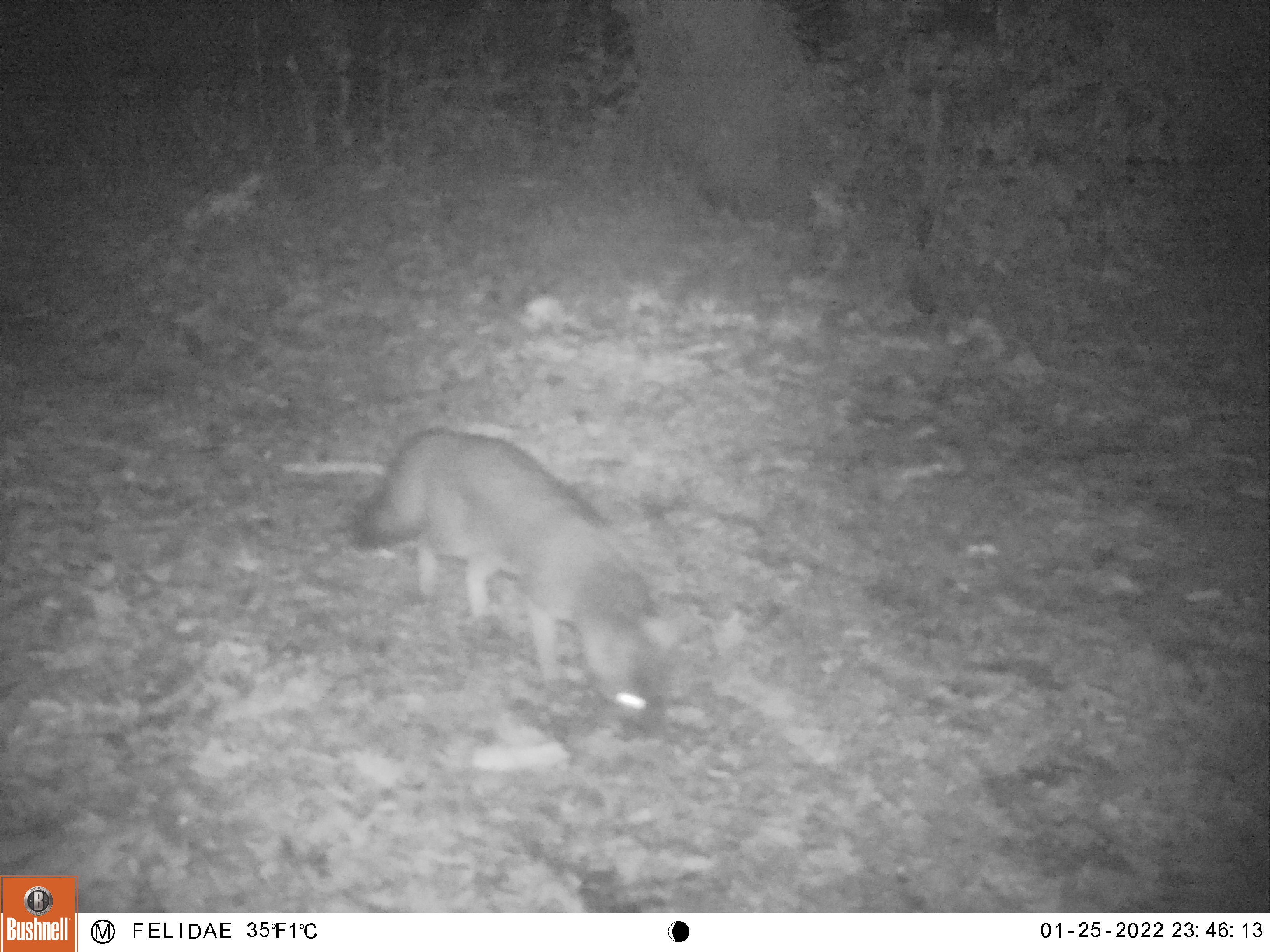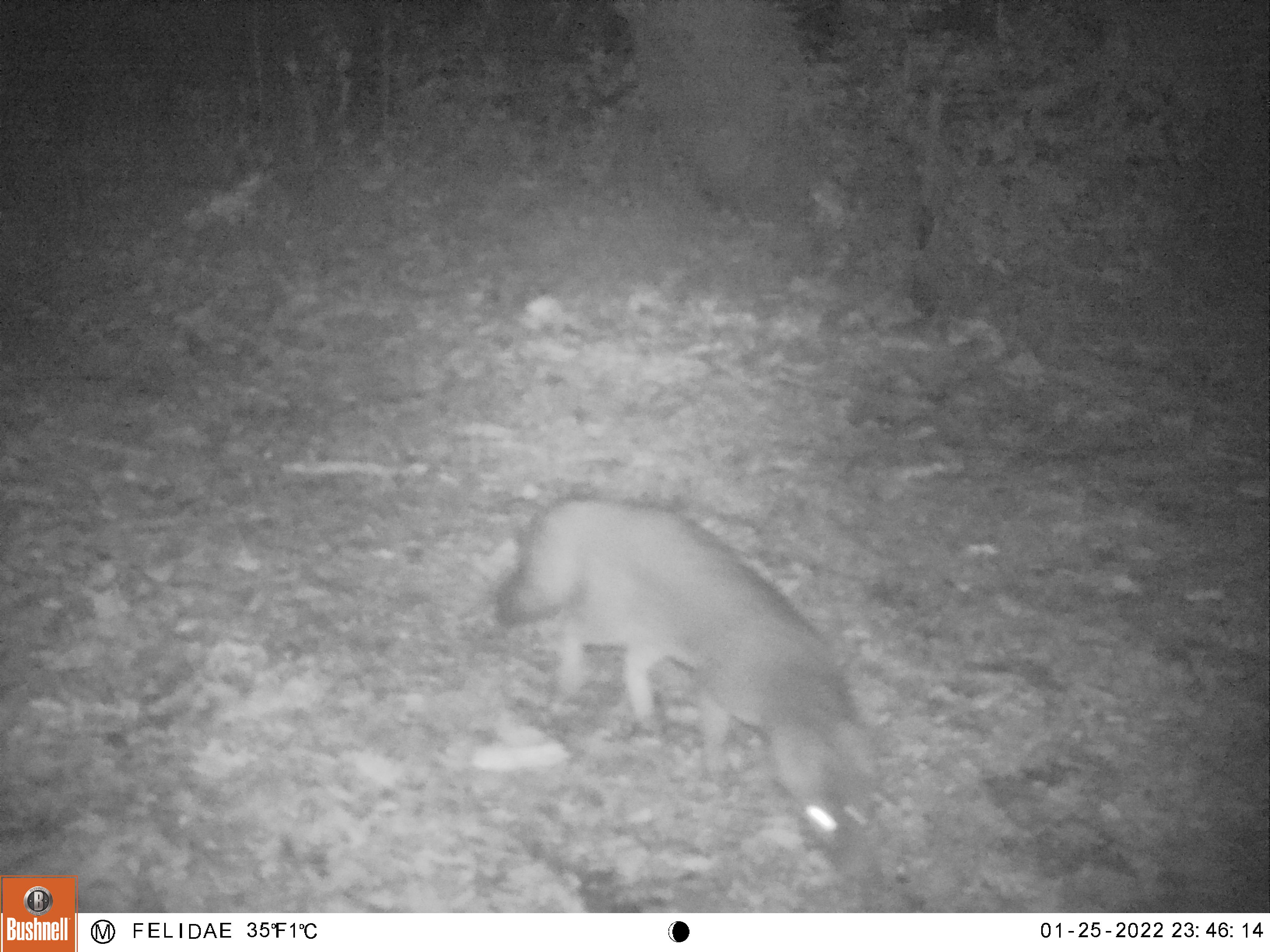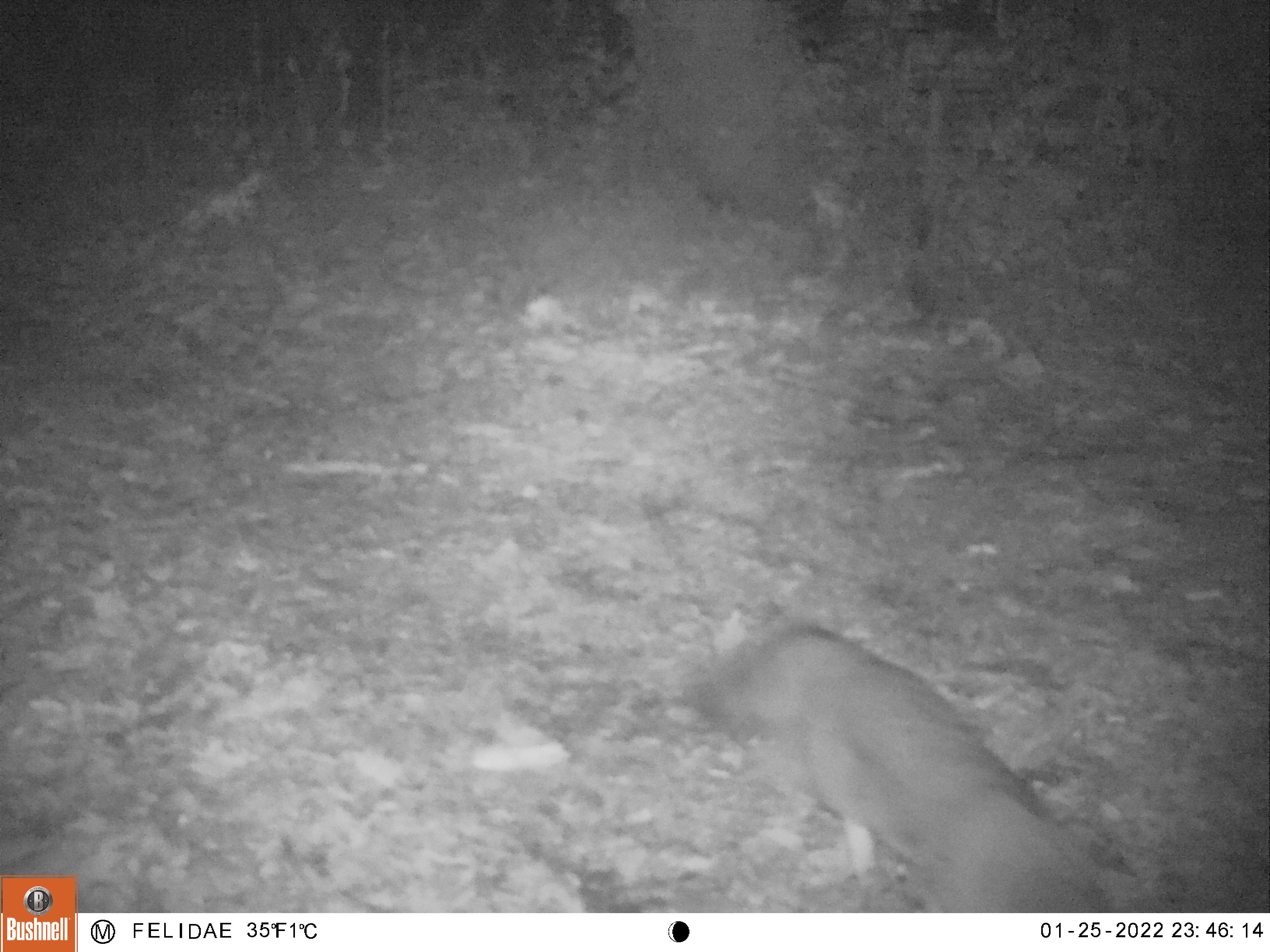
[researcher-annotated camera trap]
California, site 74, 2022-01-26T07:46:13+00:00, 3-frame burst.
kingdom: Animalia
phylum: Chordata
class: Mammalia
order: Carnivora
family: Canidae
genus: Urocyon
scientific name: Urocyon cinereoargenteus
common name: gray fox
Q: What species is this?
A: Gray fox (Urocyon cinereoargenteus).